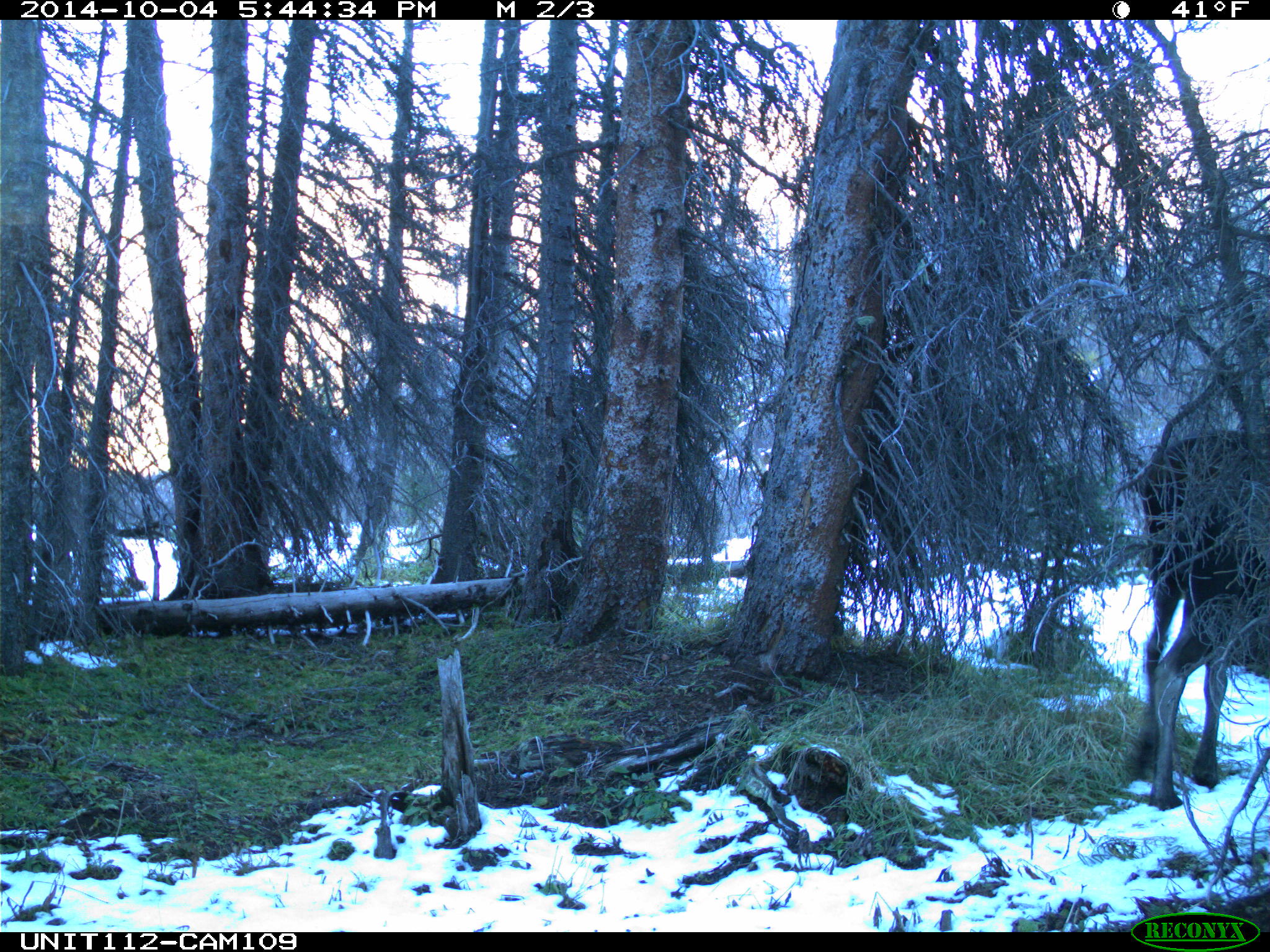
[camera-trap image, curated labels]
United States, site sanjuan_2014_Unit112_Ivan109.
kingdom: Animalia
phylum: Chordata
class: Mammalia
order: Artiodactyla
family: Cervidae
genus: Alces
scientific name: Alces alces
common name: moose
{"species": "Alces alces (moose)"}